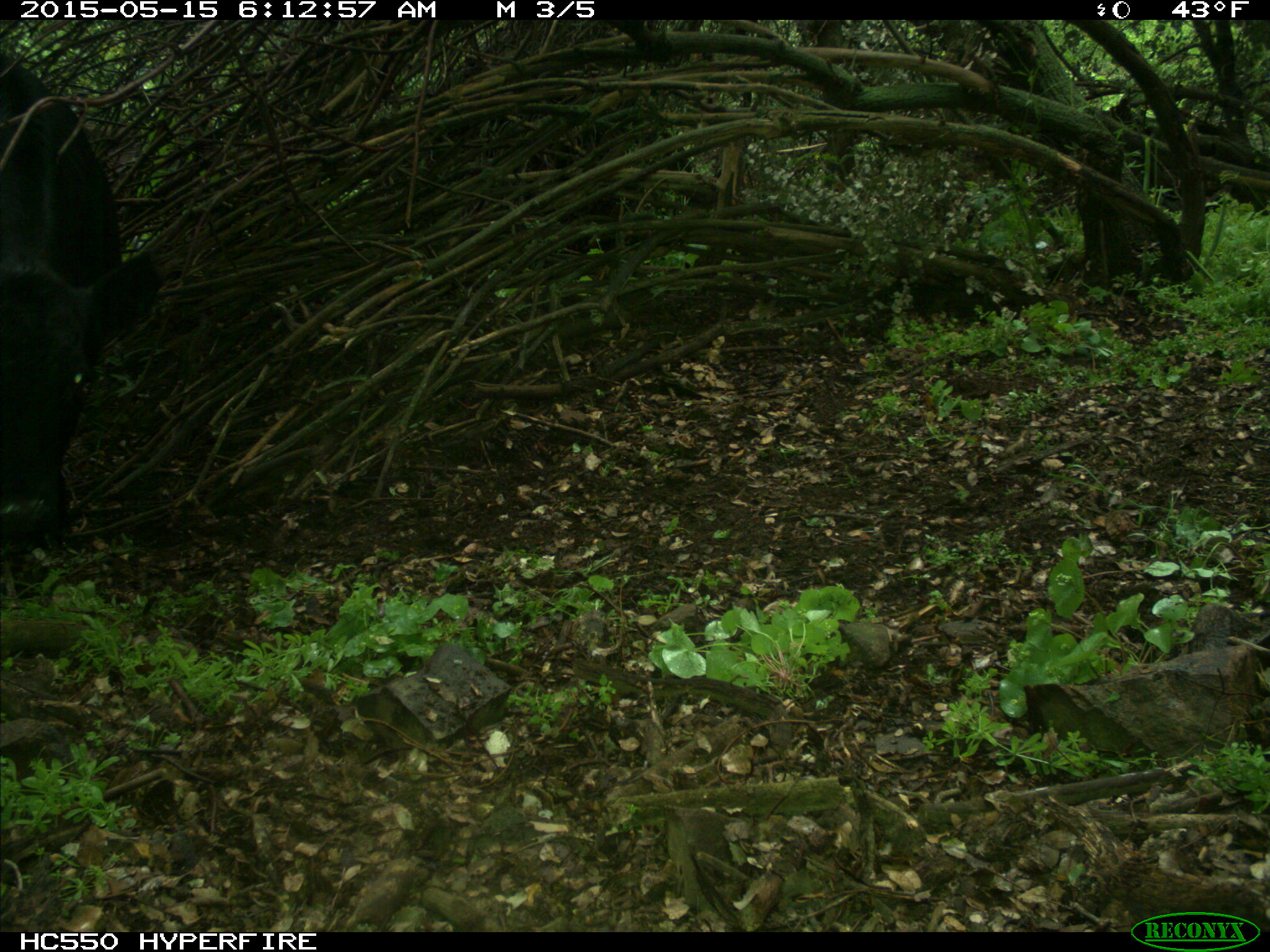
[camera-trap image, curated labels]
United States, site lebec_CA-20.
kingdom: Animalia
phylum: Chordata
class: Mammalia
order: Artiodactyla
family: Bovidae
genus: Bos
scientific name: Bos taurus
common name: domestic cow